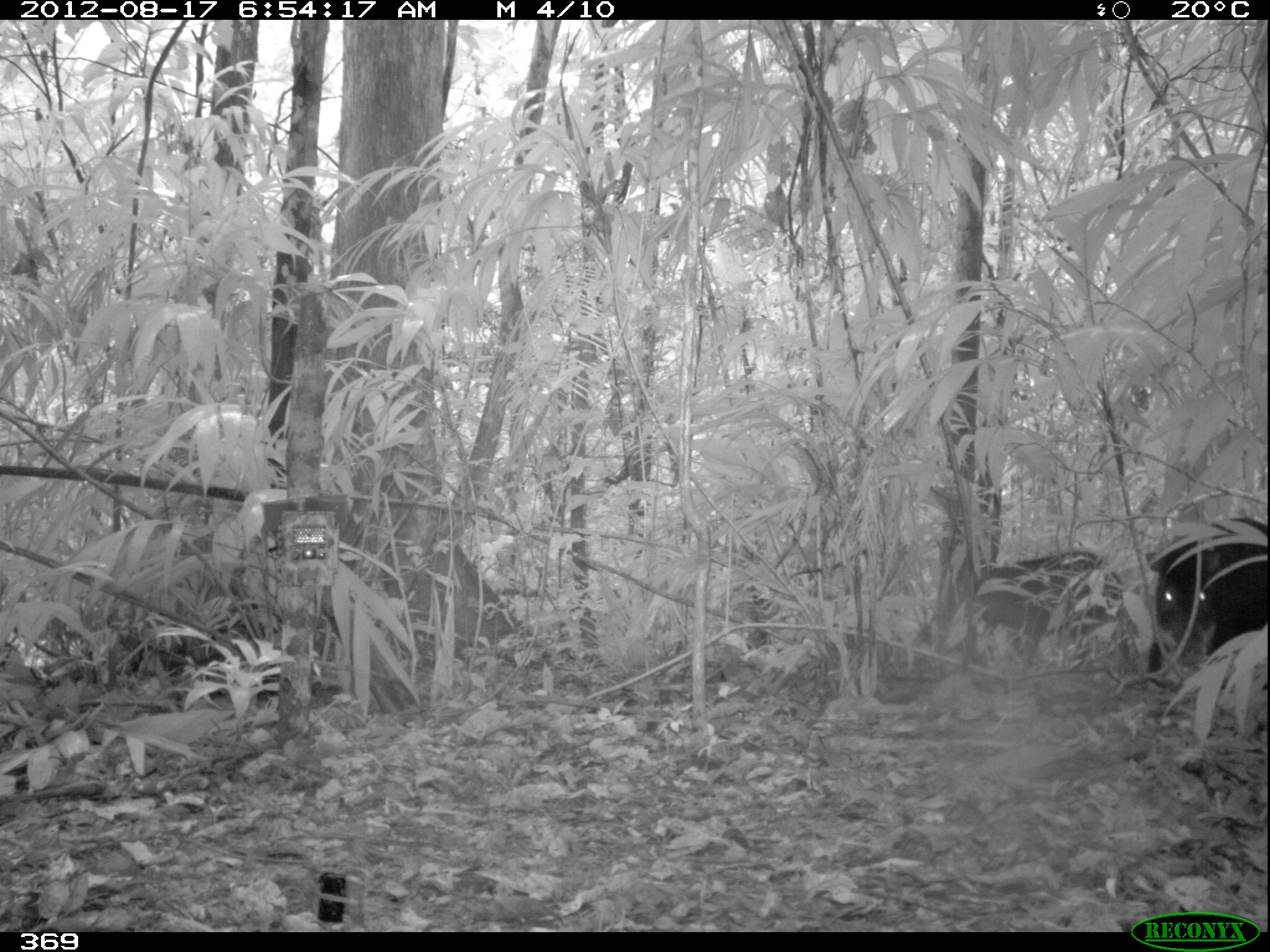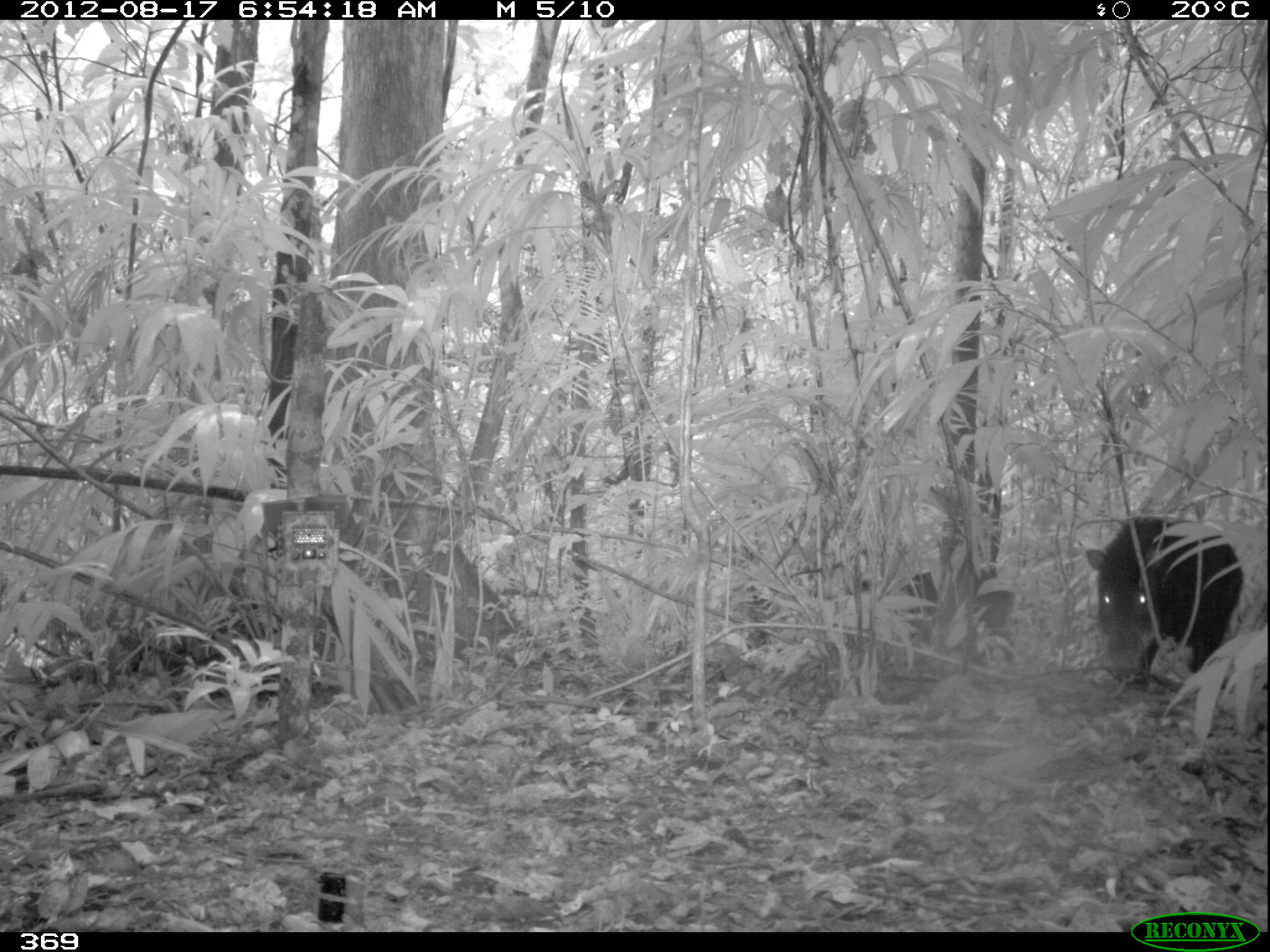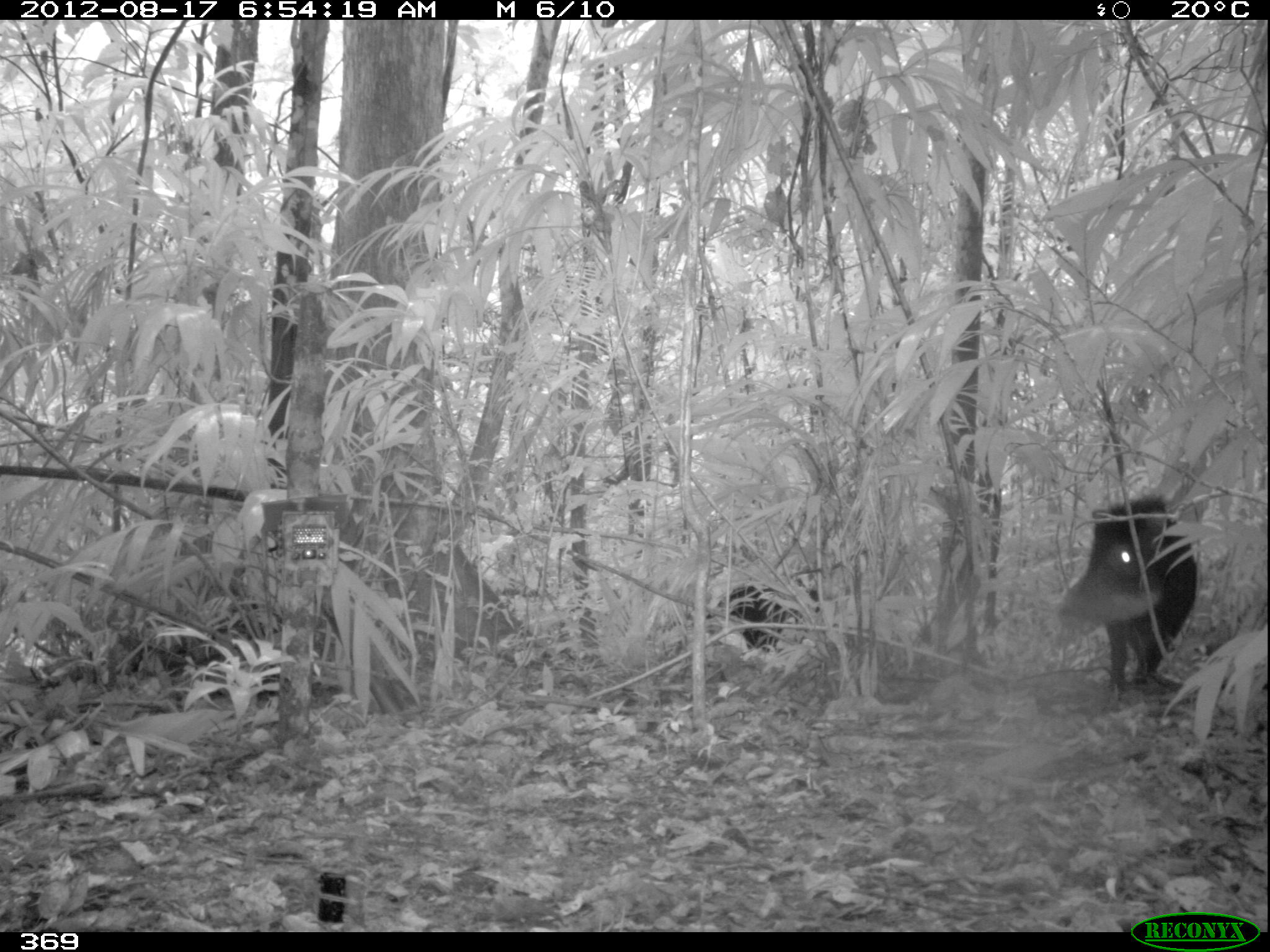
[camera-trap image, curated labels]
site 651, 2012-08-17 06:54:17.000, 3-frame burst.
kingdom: Animalia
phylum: Chordata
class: Mammalia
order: Artiodactyla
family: Tayassuidae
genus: Tayassu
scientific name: Tayassu pecari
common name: white-lipped peccary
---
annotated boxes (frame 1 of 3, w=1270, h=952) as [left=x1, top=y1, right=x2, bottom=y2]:
tayassu pecari: [left=1141, top=515, right=1267, bottom=691]; [left=970, top=548, right=1131, bottom=667]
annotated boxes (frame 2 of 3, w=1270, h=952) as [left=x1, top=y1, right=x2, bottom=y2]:
tayassu pecari: [left=1085, top=511, right=1245, bottom=694]; [left=895, top=564, right=1016, bottom=670]